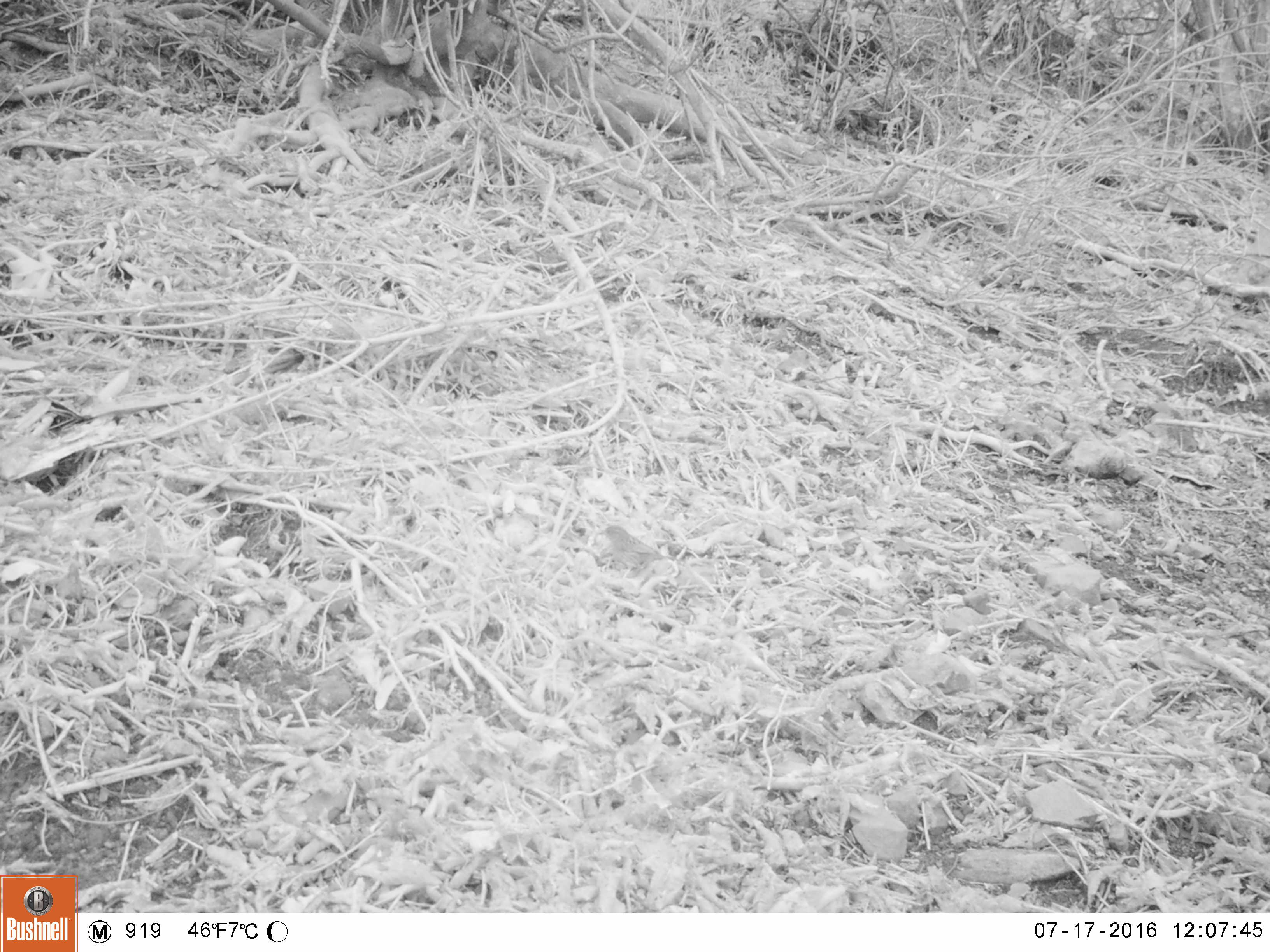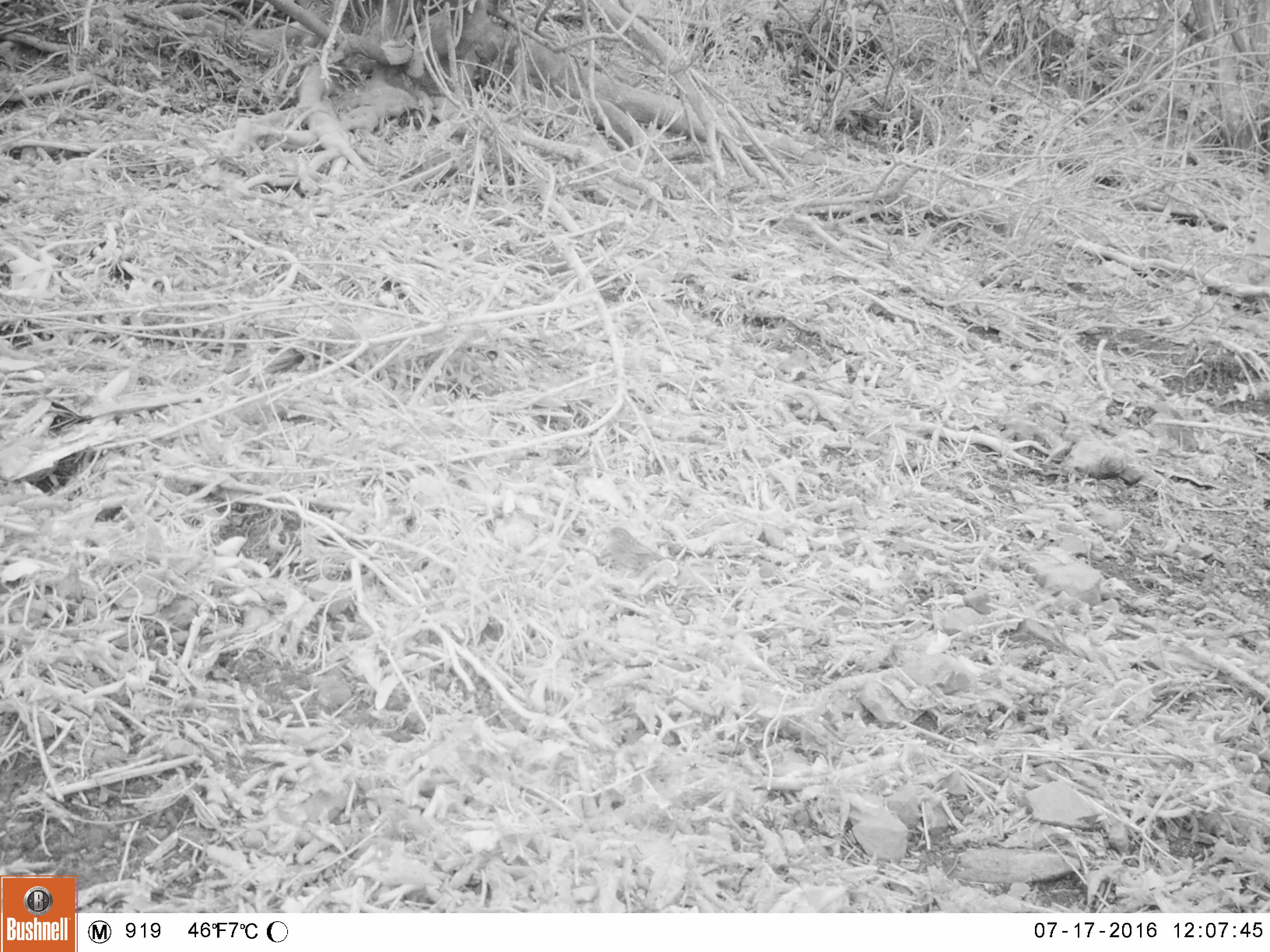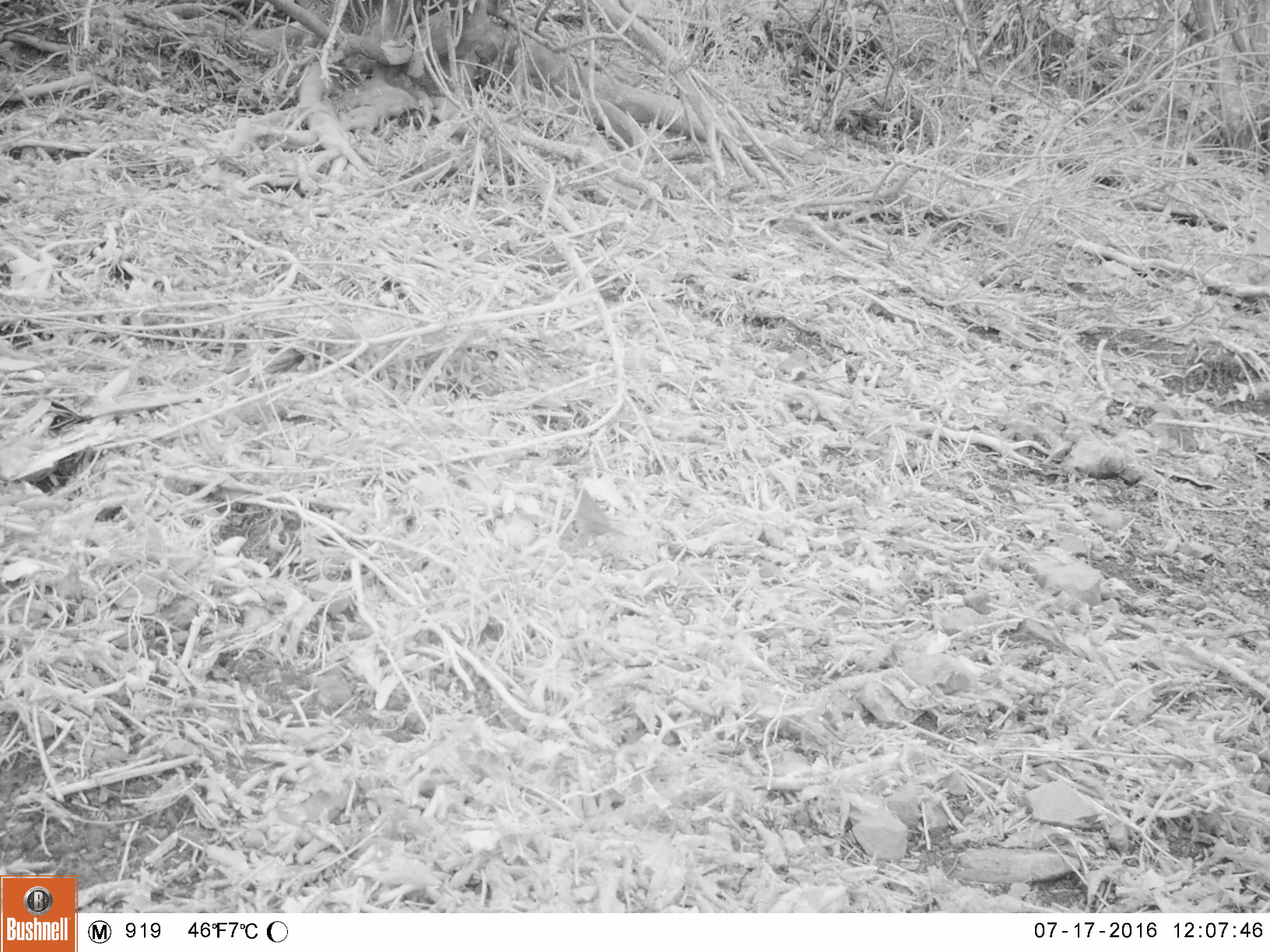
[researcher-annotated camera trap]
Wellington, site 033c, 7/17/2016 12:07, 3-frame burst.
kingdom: Animalia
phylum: Chordata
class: Aves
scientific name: Aves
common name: bird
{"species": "bird (Aves)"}